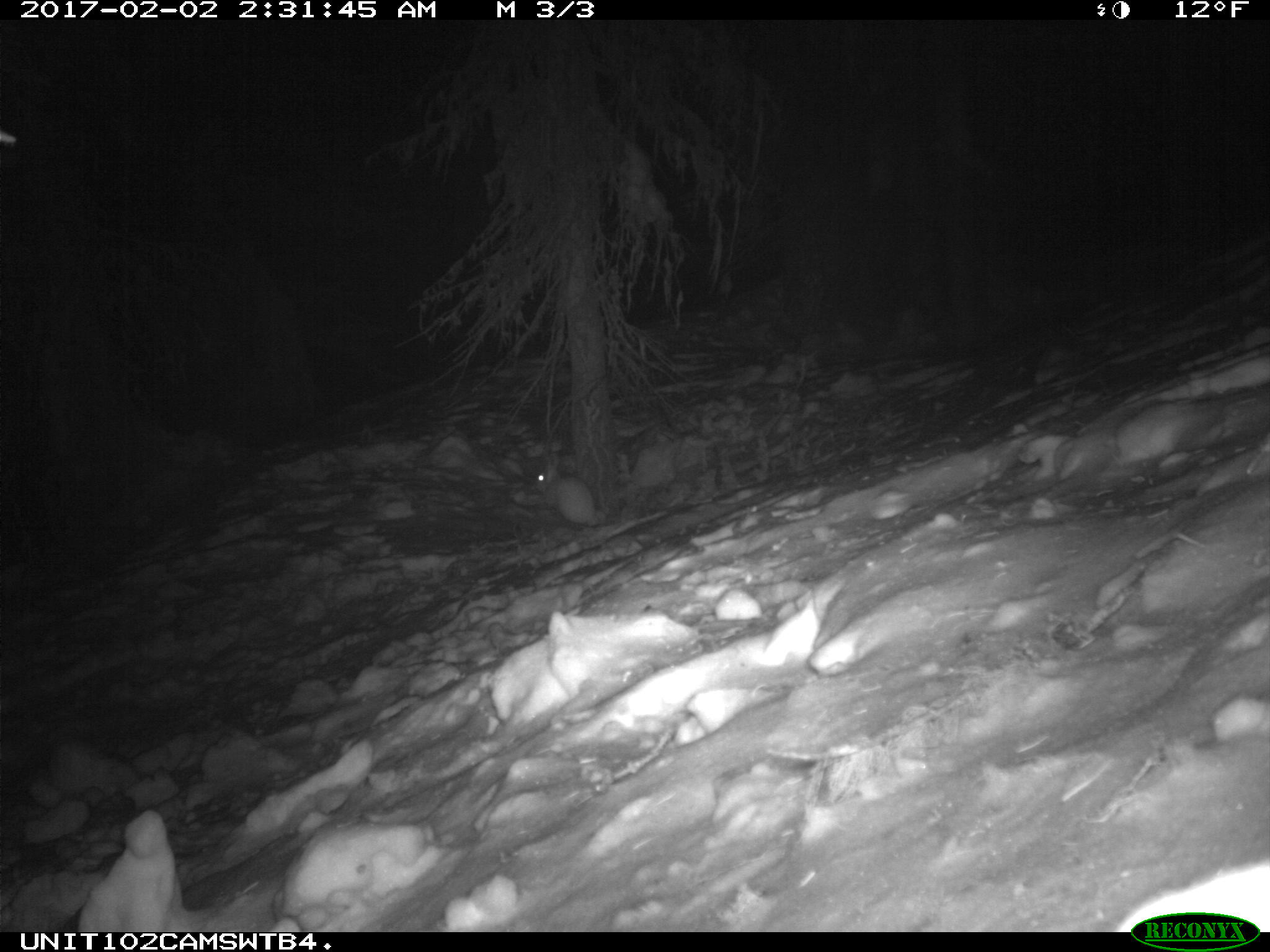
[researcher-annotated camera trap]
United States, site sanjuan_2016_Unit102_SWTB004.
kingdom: Animalia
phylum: Chordata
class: Mammalia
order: Lagomorpha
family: Leporidae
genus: Lepus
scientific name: Lepus americanus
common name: snowshoe hare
Lepus americanus (snowshoe hare).